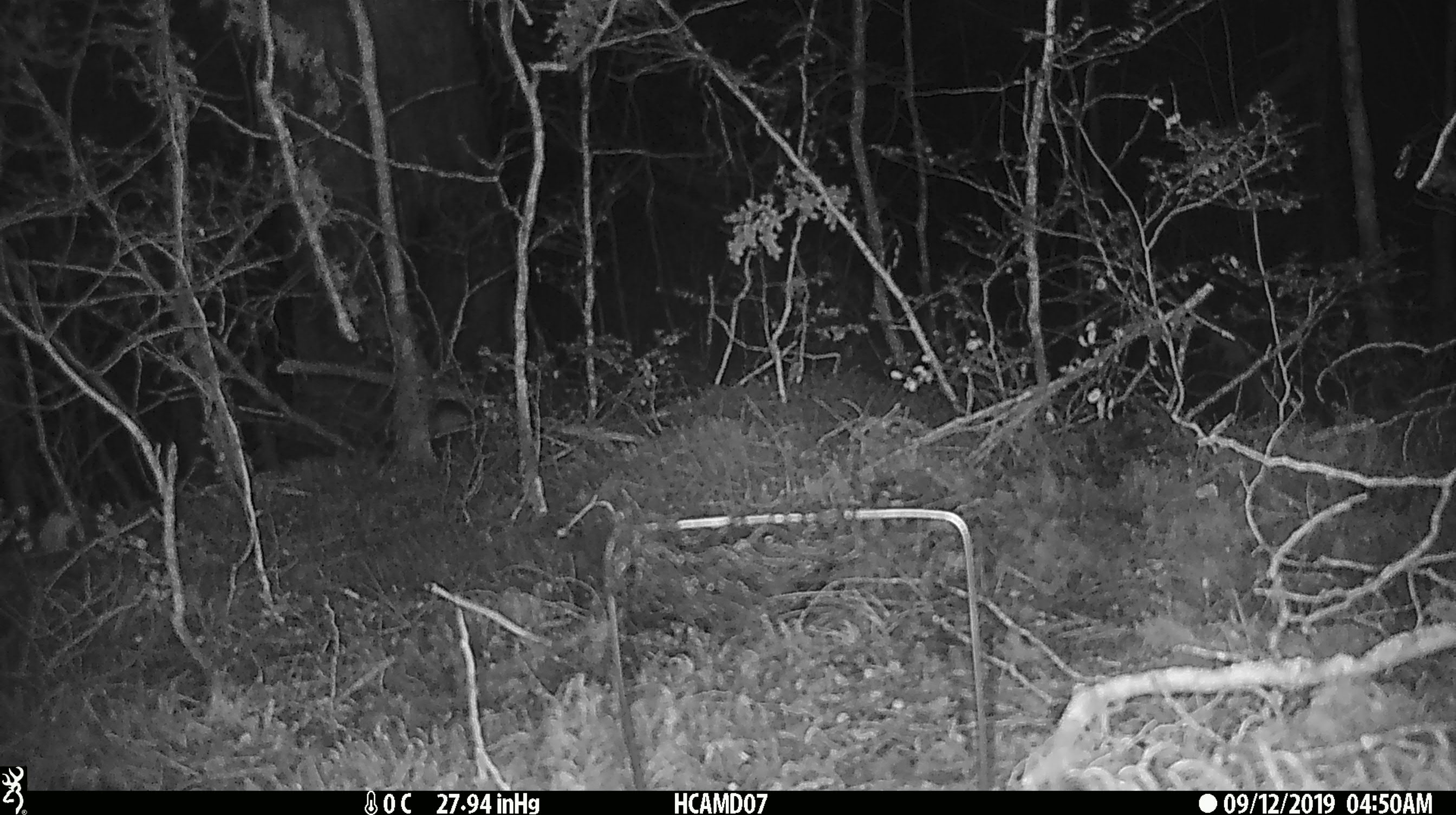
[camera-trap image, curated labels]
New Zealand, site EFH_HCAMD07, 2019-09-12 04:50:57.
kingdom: Animalia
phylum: Chordata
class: Mammalia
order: Rodentia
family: Muridae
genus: Mus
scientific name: Mus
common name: mouse